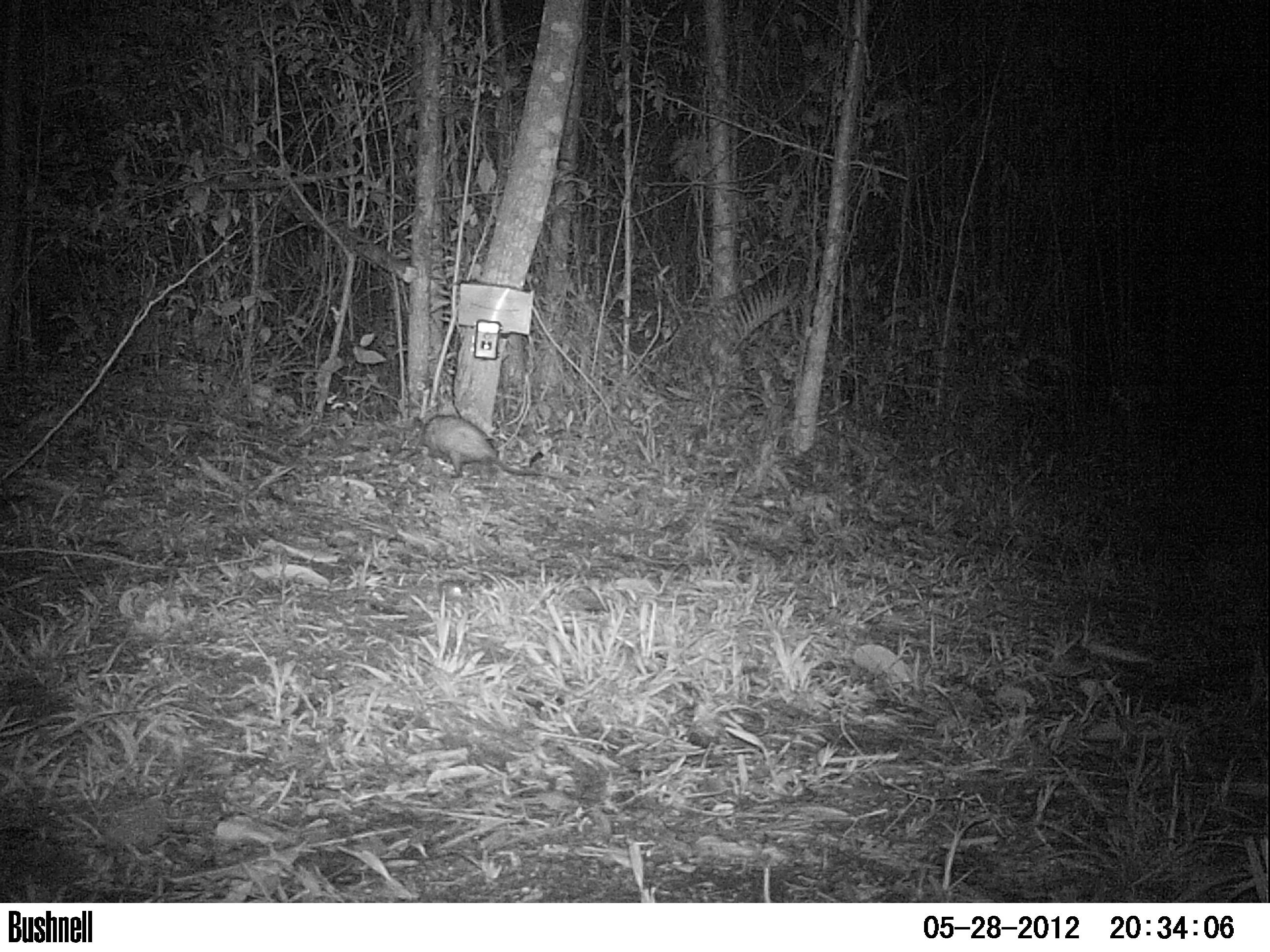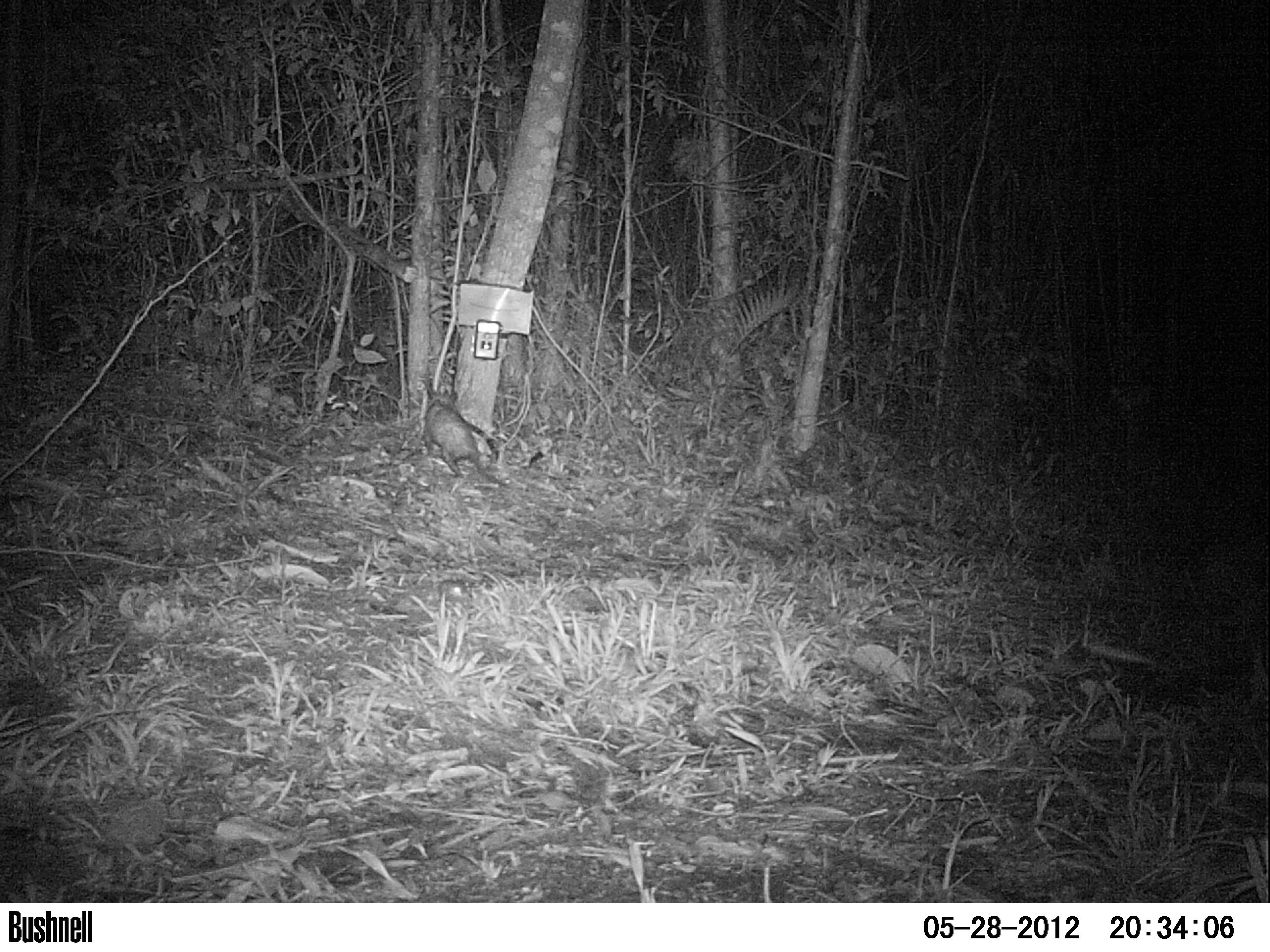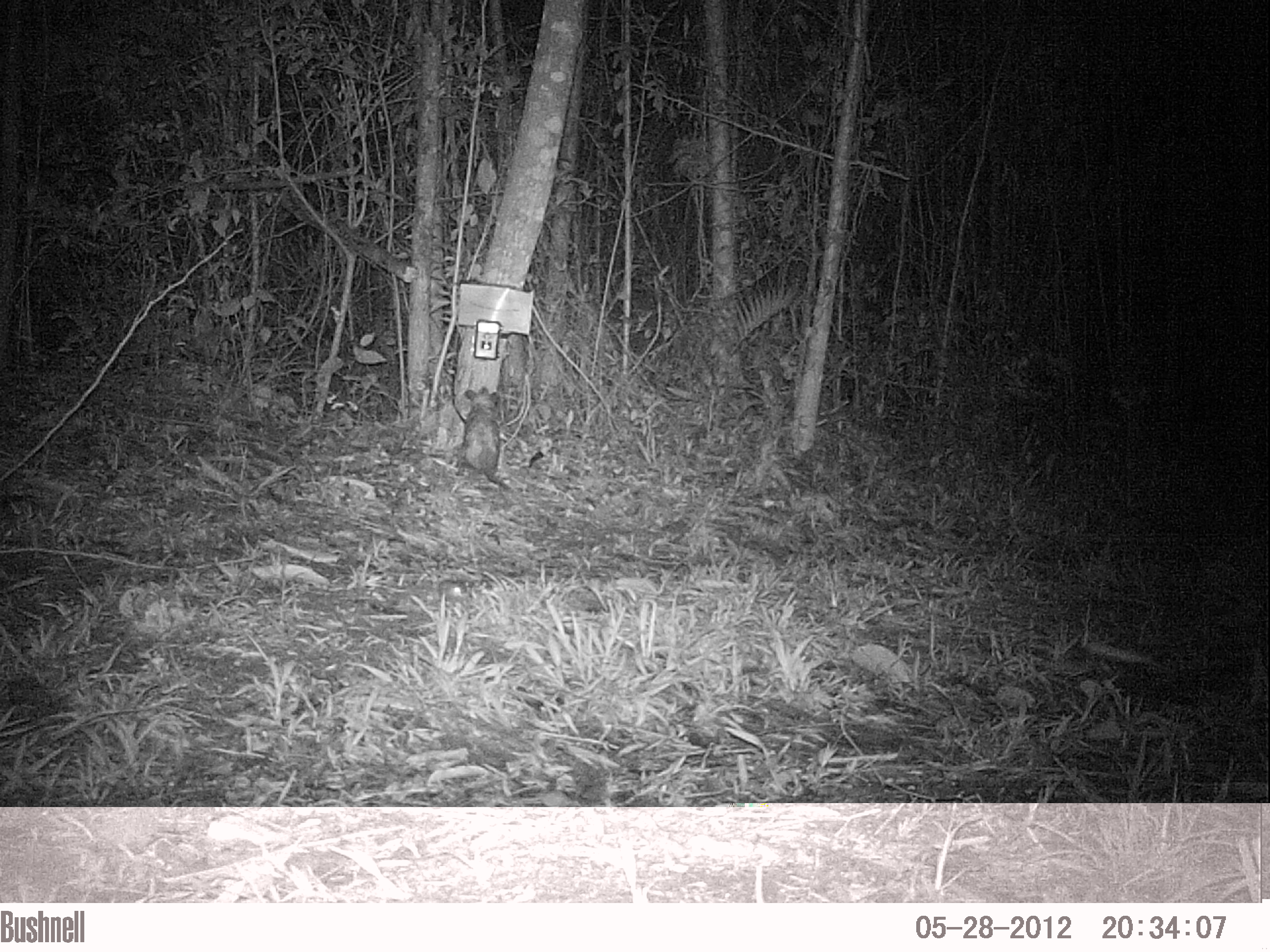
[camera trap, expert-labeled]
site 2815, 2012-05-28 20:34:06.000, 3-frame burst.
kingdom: Animalia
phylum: Chordata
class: Mammalia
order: Didelphimorphia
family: Didelphidae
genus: Didelphis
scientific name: Didelphis virginiana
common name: virginia opossum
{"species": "Didelphis virginiana (virginia opossum)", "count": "1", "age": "adult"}